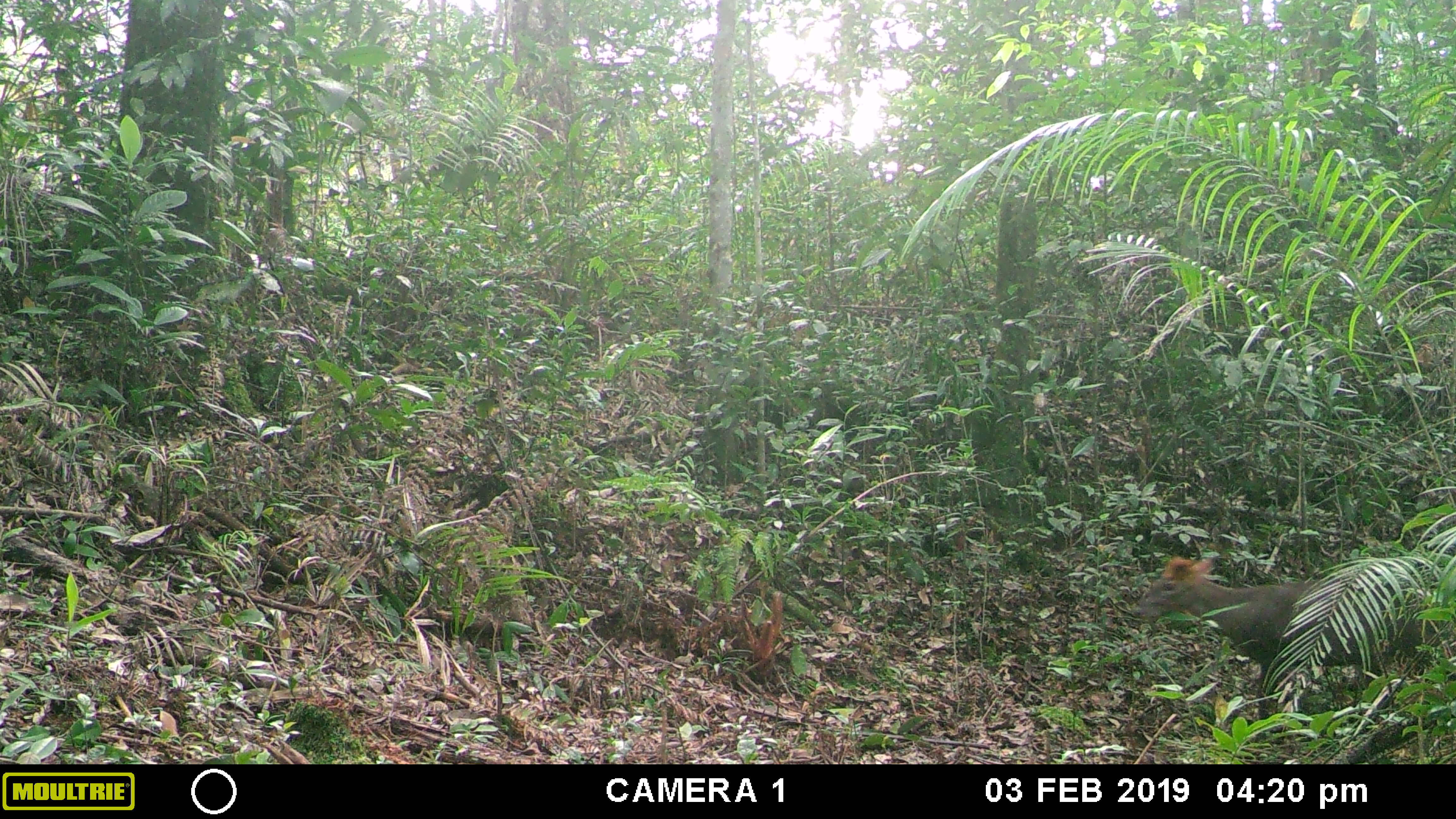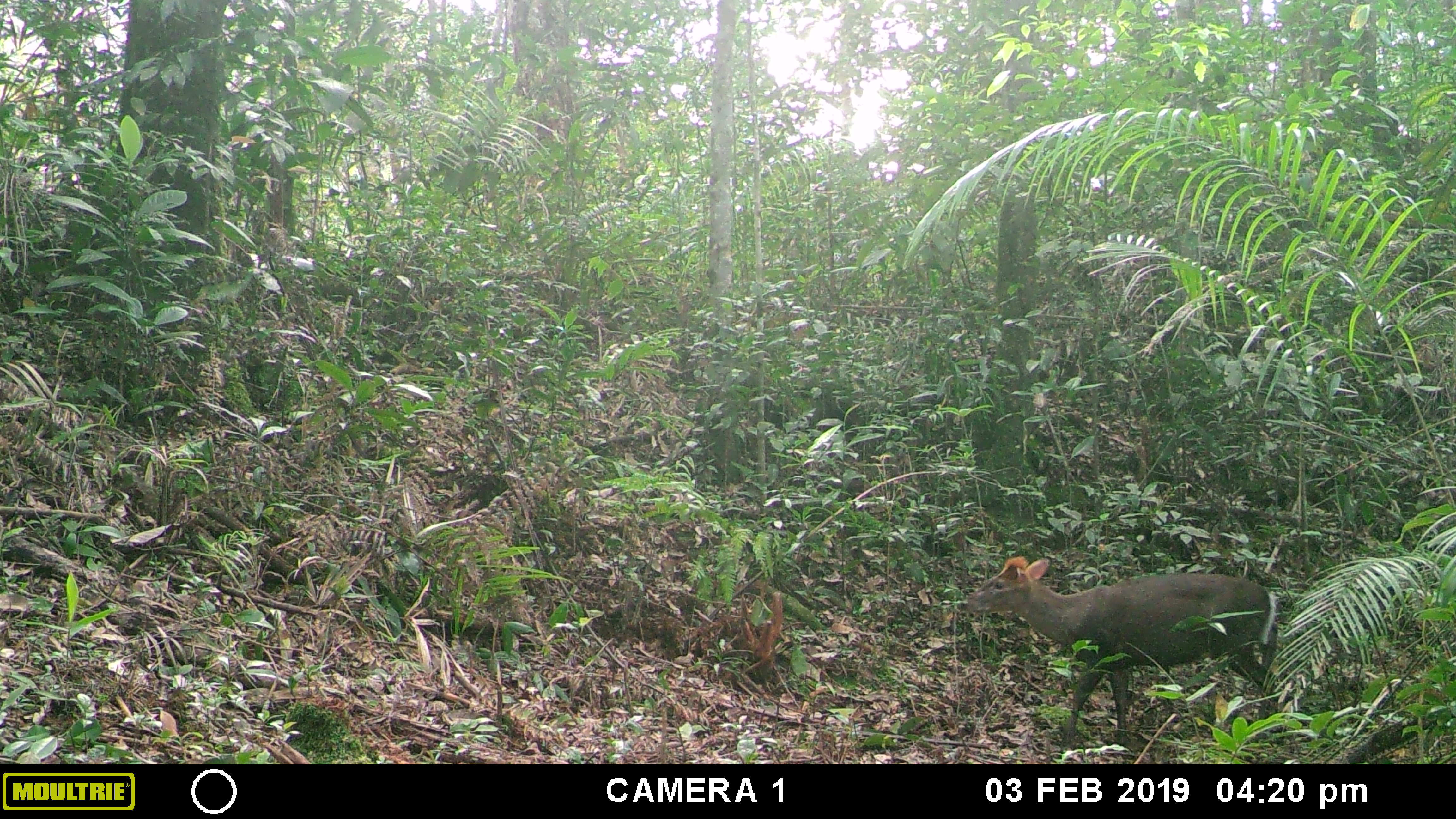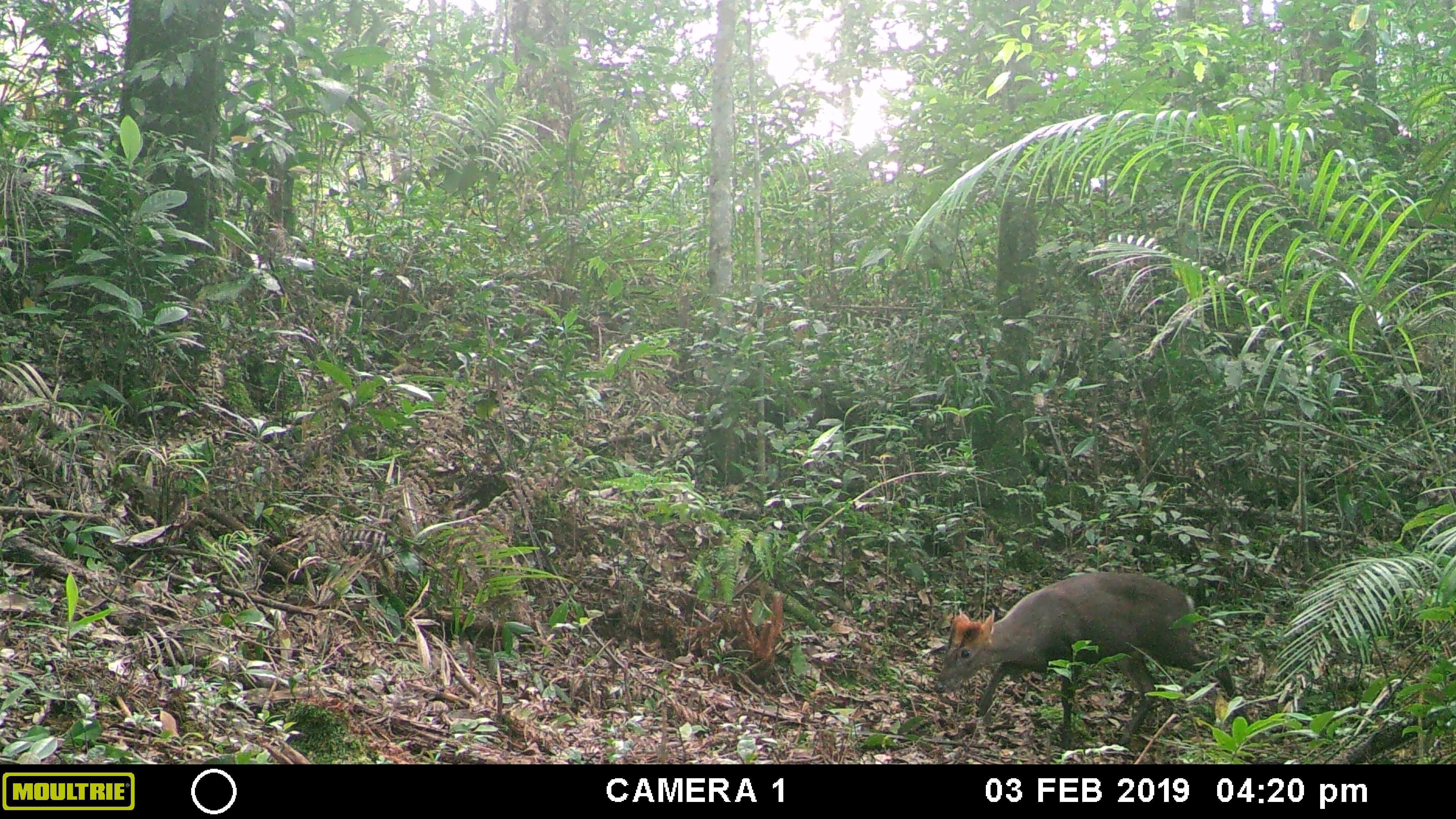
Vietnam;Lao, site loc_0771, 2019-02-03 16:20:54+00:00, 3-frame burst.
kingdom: Animalia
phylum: Chordata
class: Mammalia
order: Artiodactyla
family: Cervidae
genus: Muntiacus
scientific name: Muntiacus rooseveltorum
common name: roosevelt's muntjac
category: roosevelts muntjac group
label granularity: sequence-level